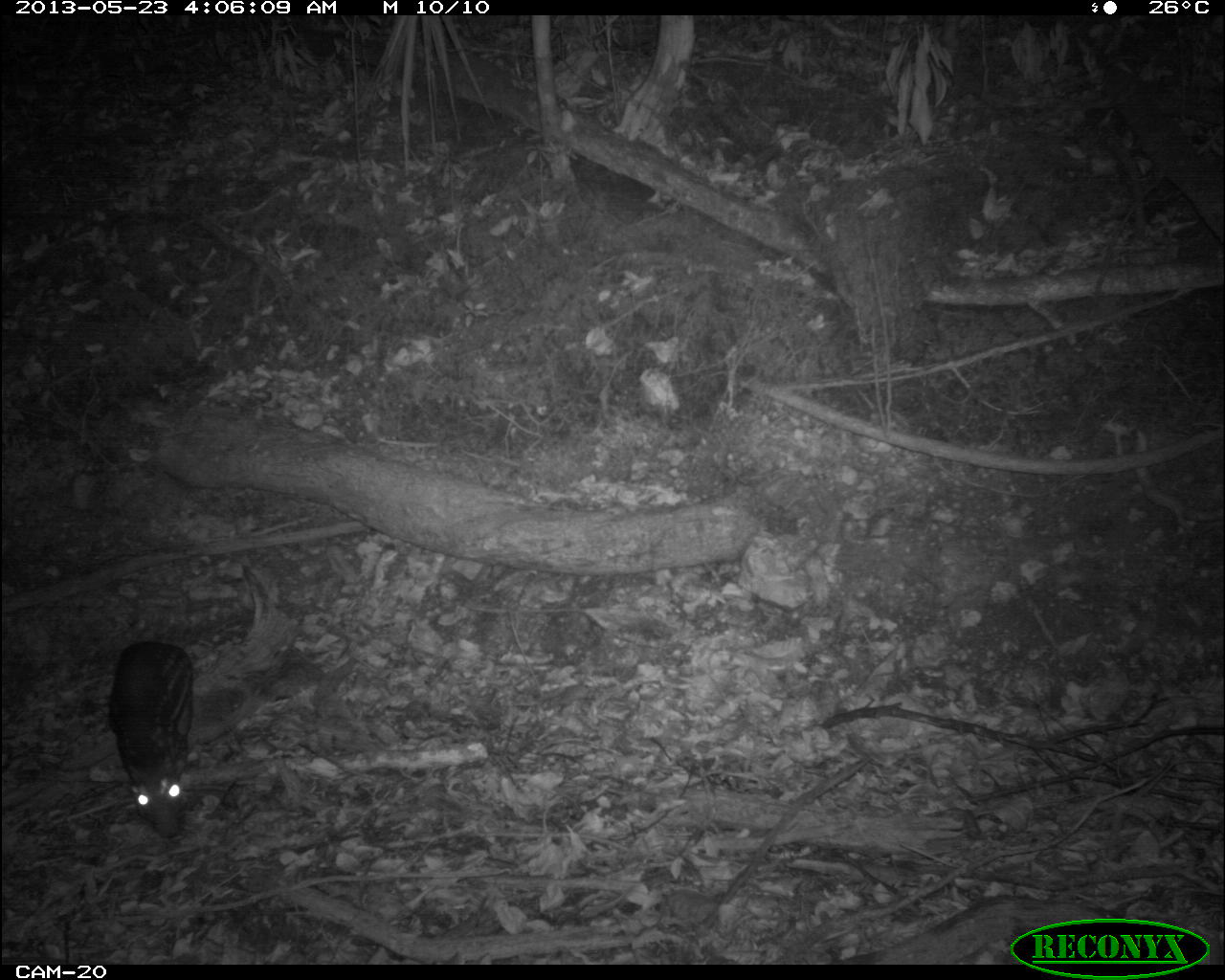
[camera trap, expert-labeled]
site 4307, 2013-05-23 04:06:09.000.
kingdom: Animalia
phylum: Chordata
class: Mammalia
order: Rodentia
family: Cuniculidae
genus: Cuniculus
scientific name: Cuniculus paca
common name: lowland paca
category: agouti paca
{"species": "agouti paca (lowland paca) (Cuniculus paca)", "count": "1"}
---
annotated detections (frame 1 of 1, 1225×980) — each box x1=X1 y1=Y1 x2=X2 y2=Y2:
agouti paca: x1=107 y1=639 x2=196 y2=842